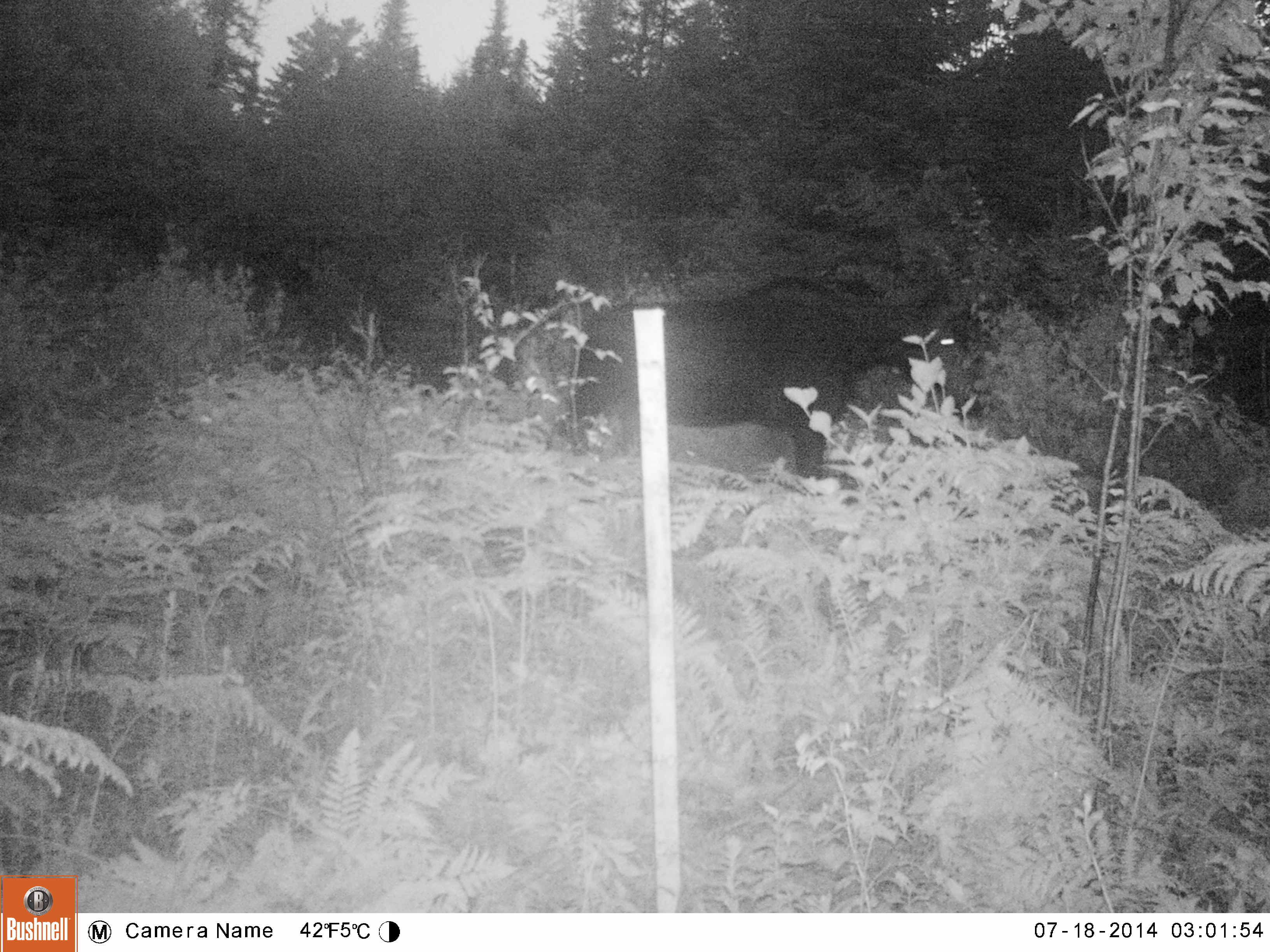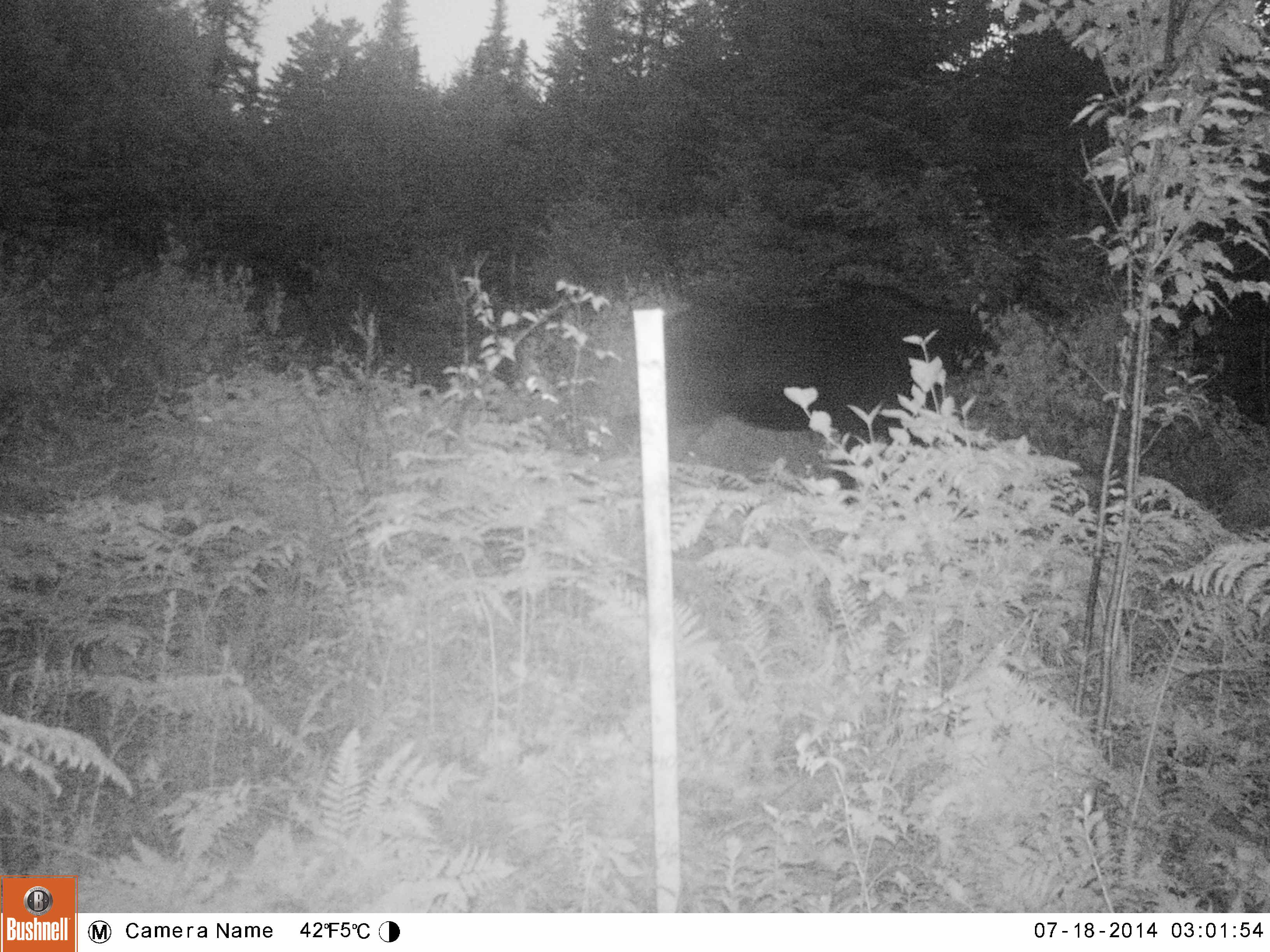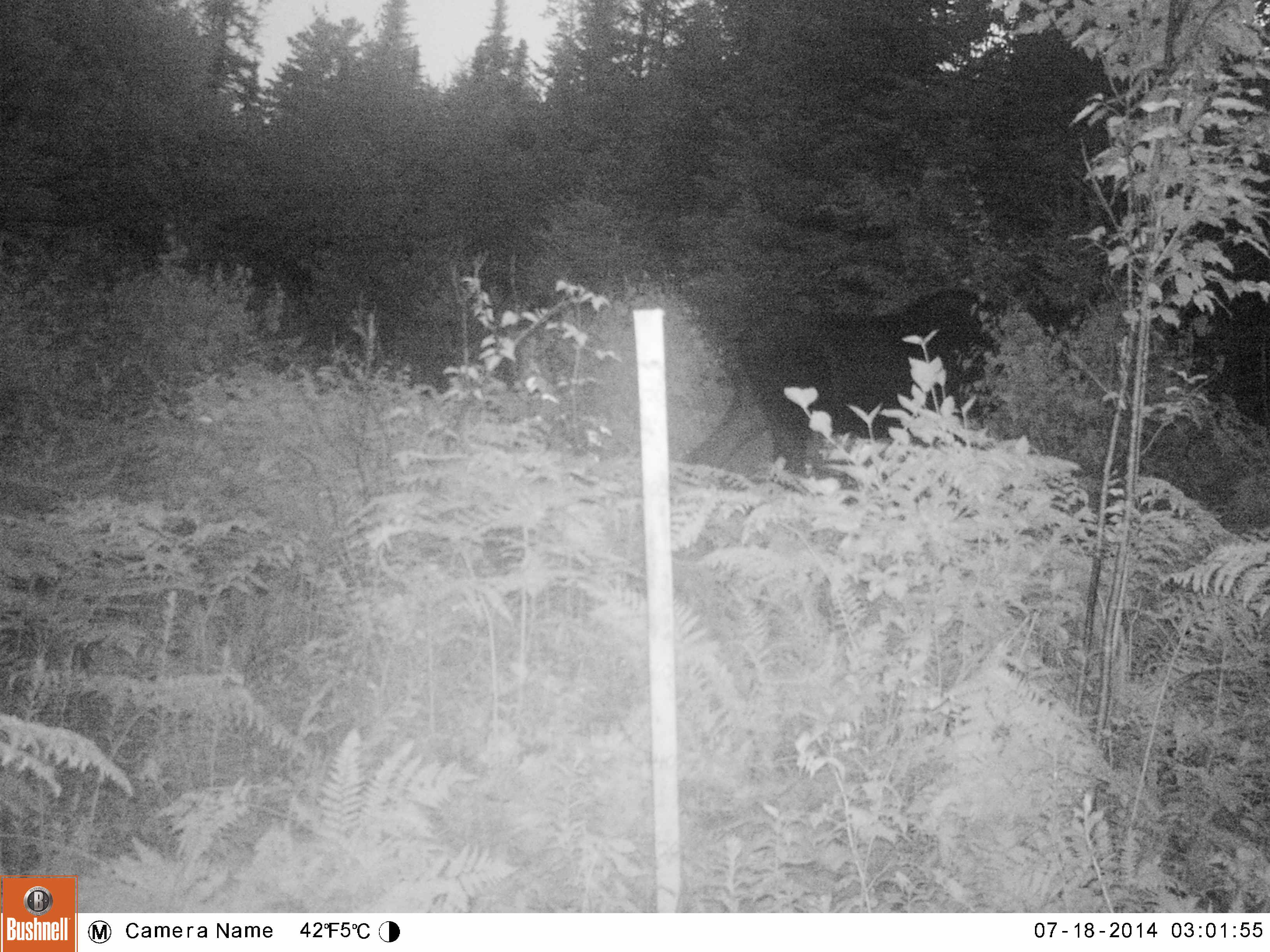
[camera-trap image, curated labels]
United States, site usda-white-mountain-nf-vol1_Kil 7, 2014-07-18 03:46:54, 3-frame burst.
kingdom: Animalia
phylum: Chordata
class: Mammalia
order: Artiodactyla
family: Cervidae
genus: Alces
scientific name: Alces alces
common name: moose